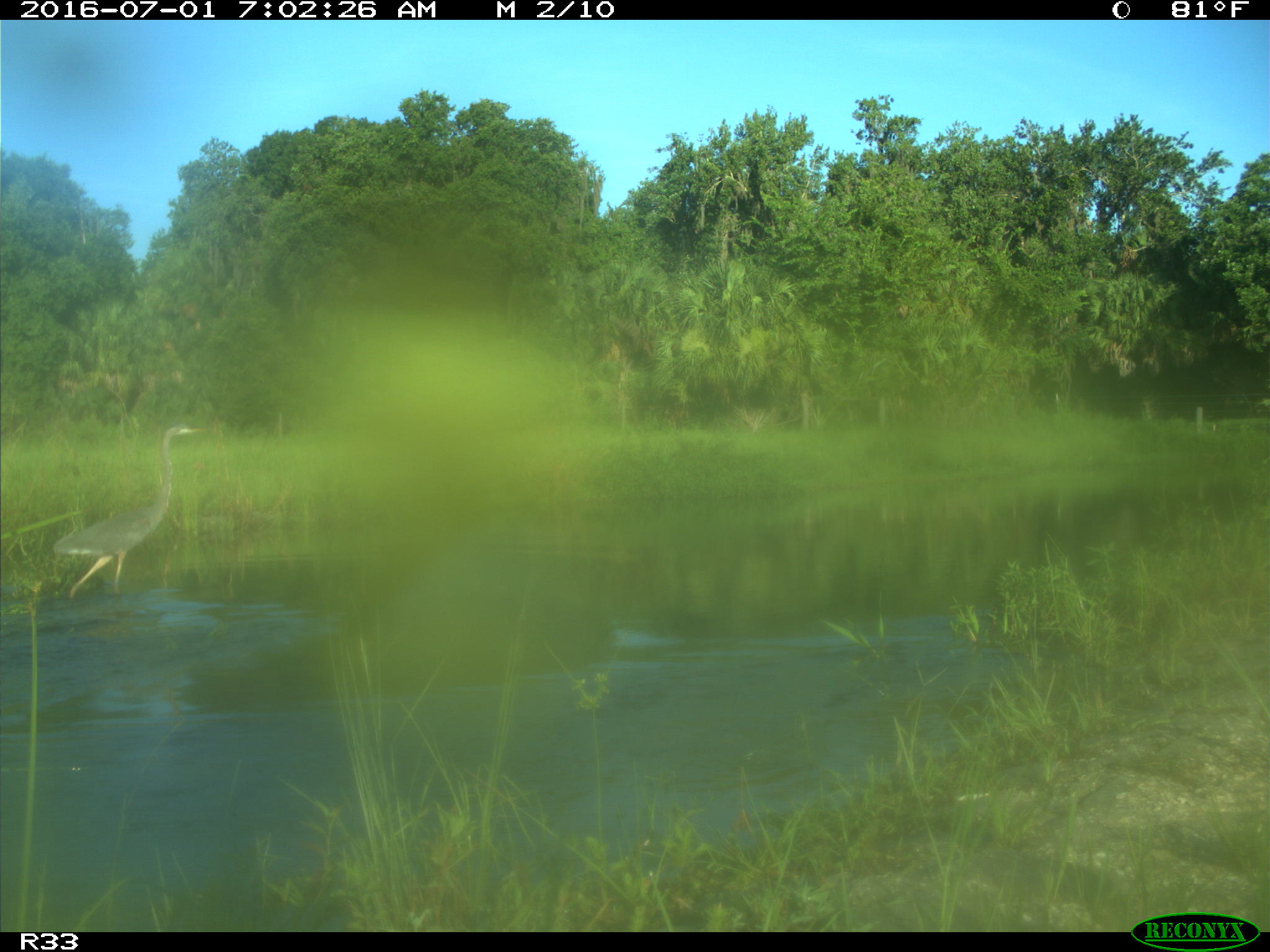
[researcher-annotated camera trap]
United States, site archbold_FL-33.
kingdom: Animalia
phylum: Chordata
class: Aves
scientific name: Aves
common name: birds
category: unidentified bird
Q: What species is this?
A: Unidentified bird (birds) (Aves).